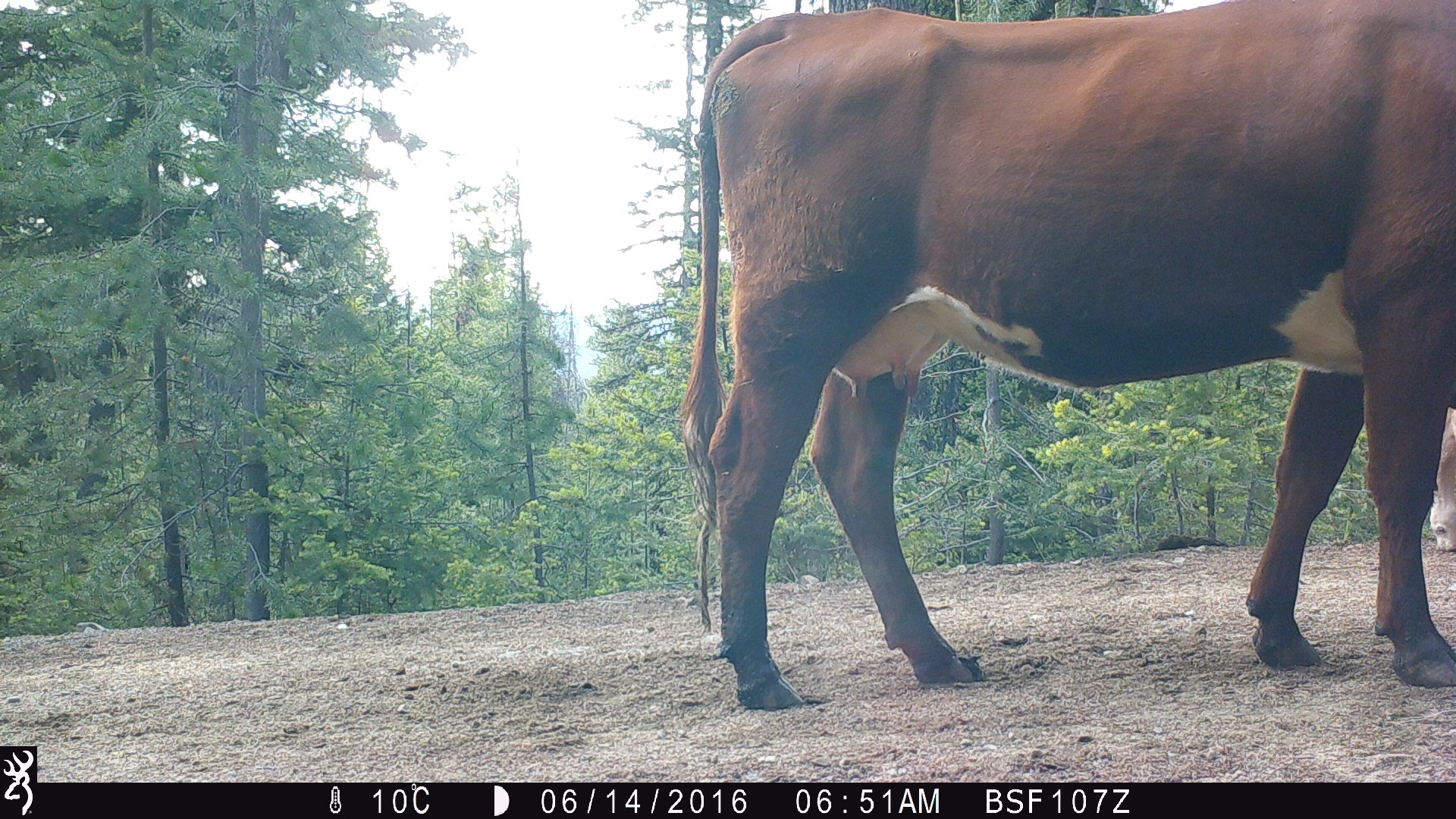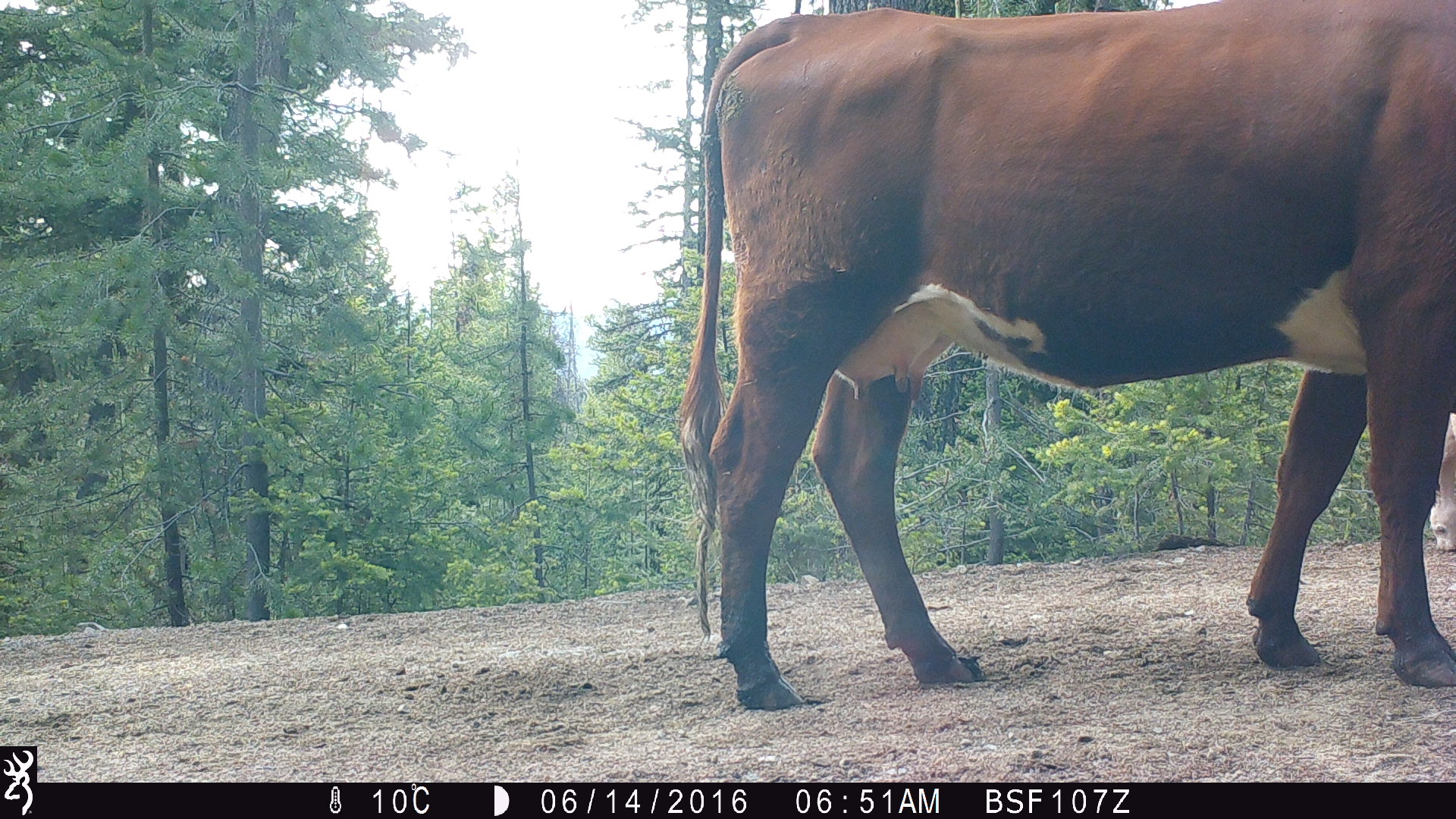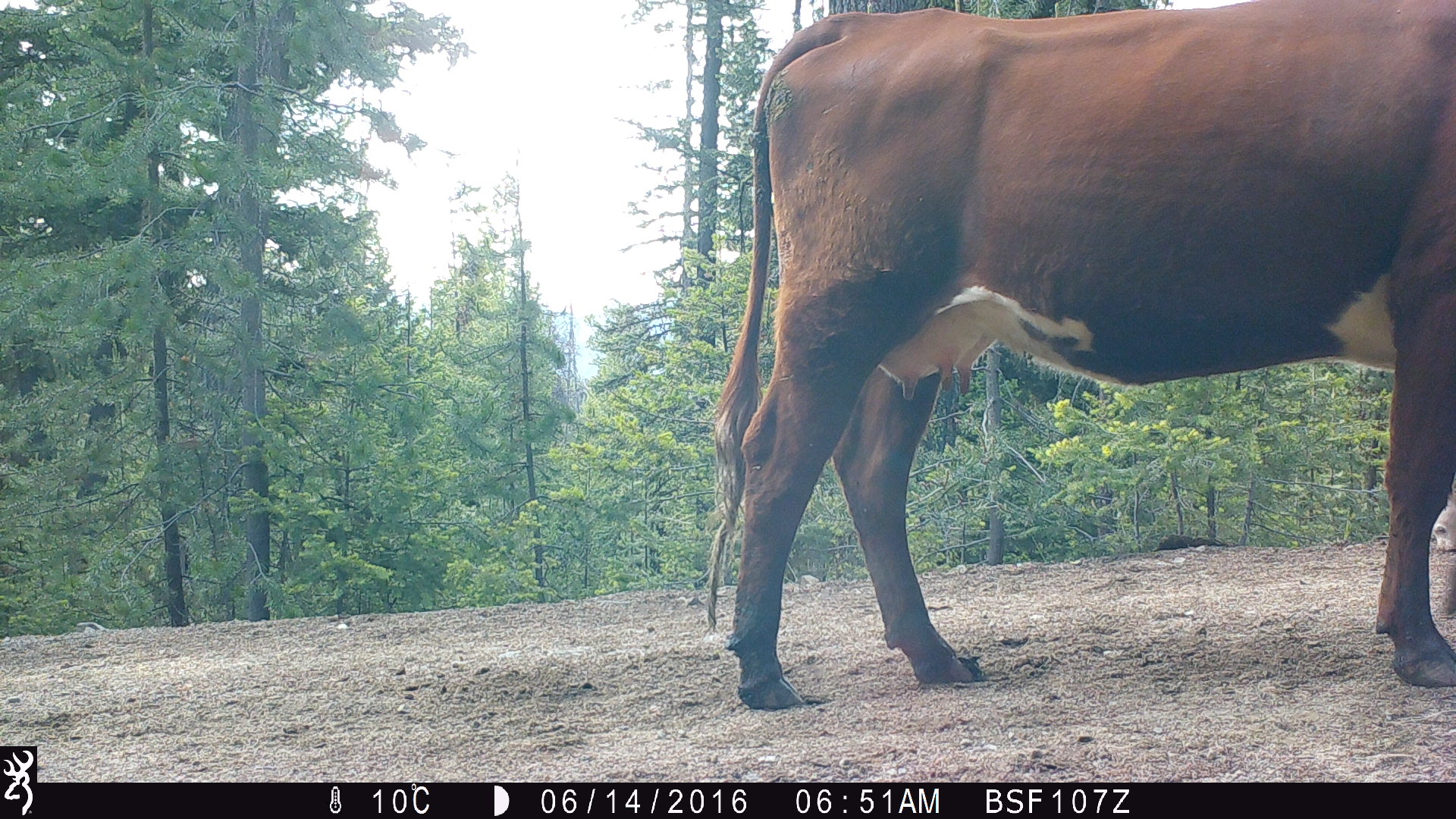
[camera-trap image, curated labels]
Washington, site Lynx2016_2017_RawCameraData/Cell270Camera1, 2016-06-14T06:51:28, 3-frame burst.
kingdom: Animalia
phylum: Chordata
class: Mammalia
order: Artiodactyla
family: Bovidae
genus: Bos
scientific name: Bos taurus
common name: domestic cattle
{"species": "domestic cattle (Bos taurus)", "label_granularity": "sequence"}